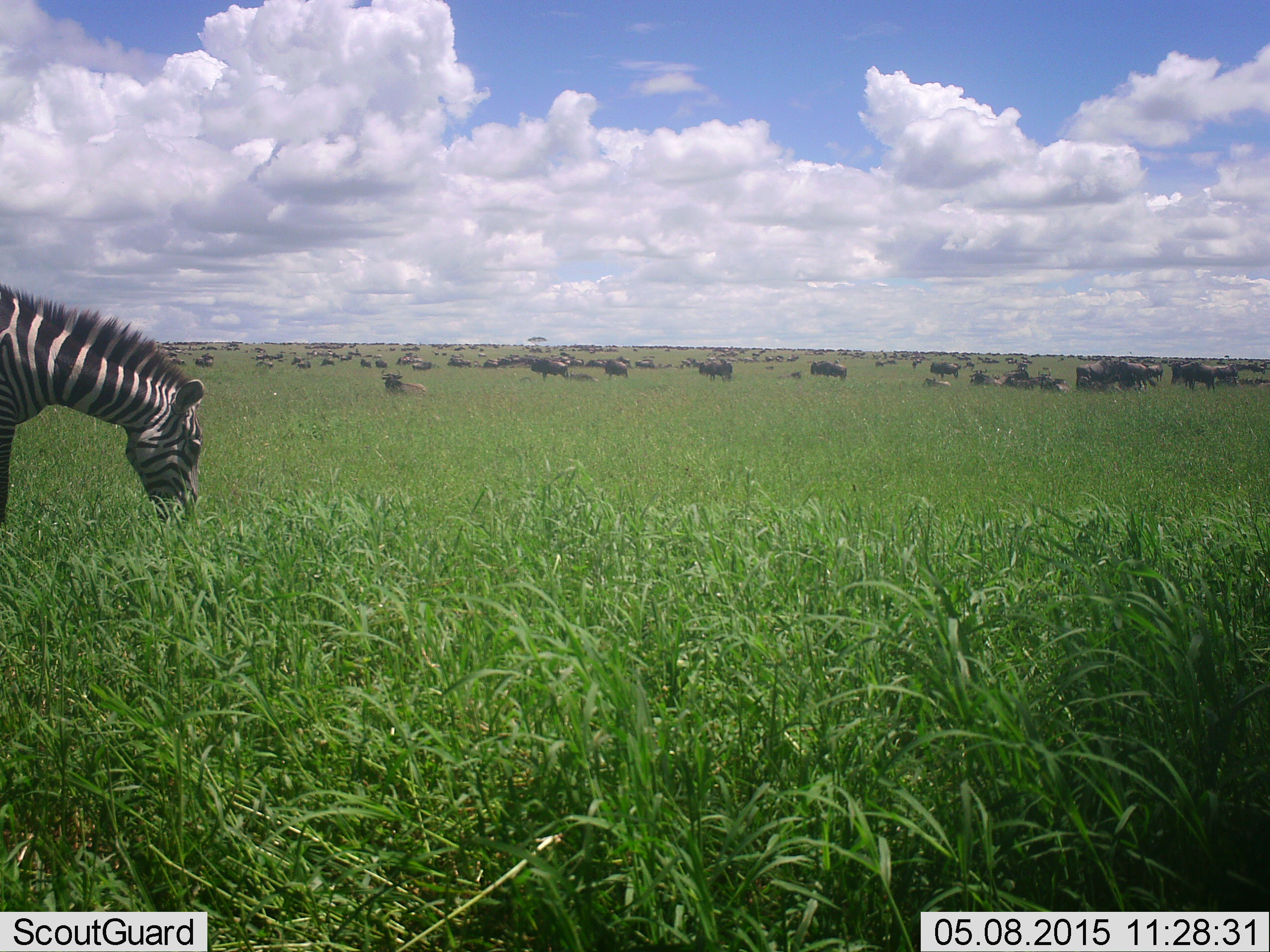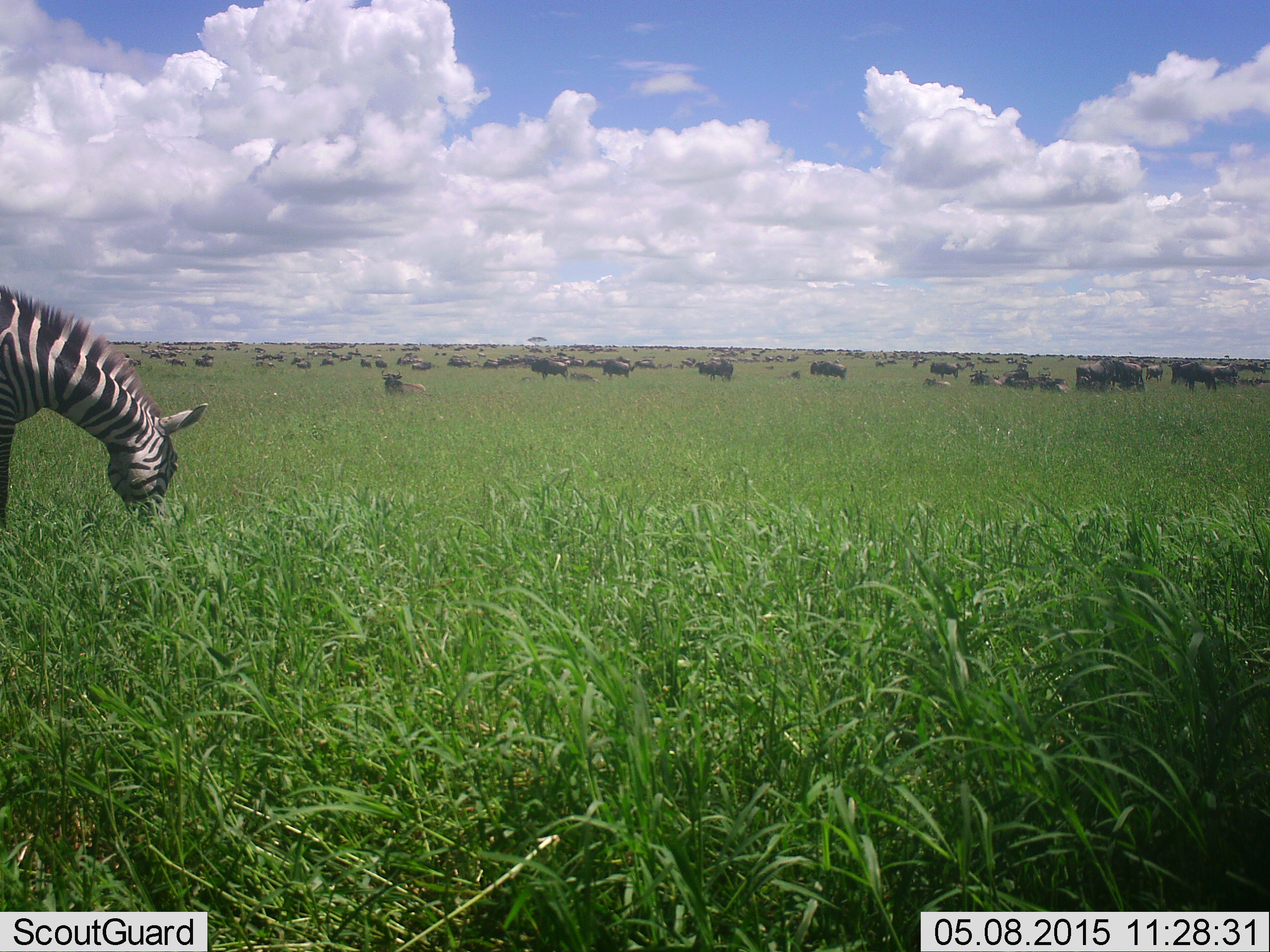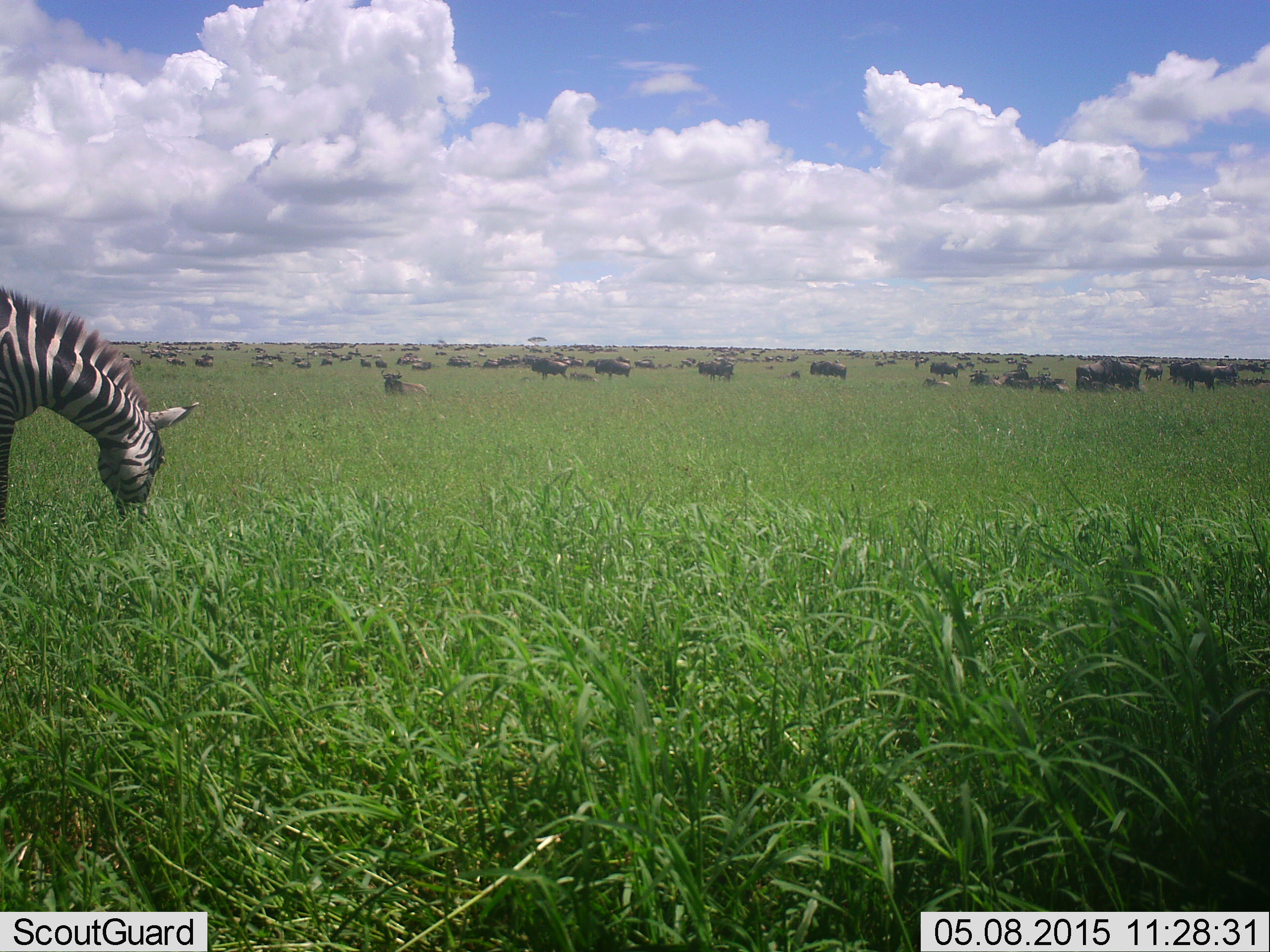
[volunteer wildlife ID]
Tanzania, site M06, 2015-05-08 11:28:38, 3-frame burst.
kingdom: Animalia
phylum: Chordata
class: Mammalia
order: Artiodactyla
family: Bovidae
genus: Connochaetes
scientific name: Connochaetes taurinus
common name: blue wildebeest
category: wildebeest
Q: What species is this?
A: Wildebeest (blue wildebeest) (Connochaetes taurinus).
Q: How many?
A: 51+.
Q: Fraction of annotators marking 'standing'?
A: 90%.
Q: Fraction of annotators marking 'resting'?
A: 90%.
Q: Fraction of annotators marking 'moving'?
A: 40%.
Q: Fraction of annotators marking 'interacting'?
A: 10%.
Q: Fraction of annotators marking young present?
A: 0%.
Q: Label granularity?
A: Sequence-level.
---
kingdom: Animalia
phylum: Chordata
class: Mammalia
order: Perissodactyla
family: Equidae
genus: Equus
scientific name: Equus quagga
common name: plains zebra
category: zebra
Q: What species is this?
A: Zebra (plains zebra) (Equus quagga).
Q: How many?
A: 1.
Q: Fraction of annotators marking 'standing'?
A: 0%.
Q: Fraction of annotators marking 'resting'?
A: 0%.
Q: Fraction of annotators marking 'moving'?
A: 8%.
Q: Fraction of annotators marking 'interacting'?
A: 0%.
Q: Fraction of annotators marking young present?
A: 0%.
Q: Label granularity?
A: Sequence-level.